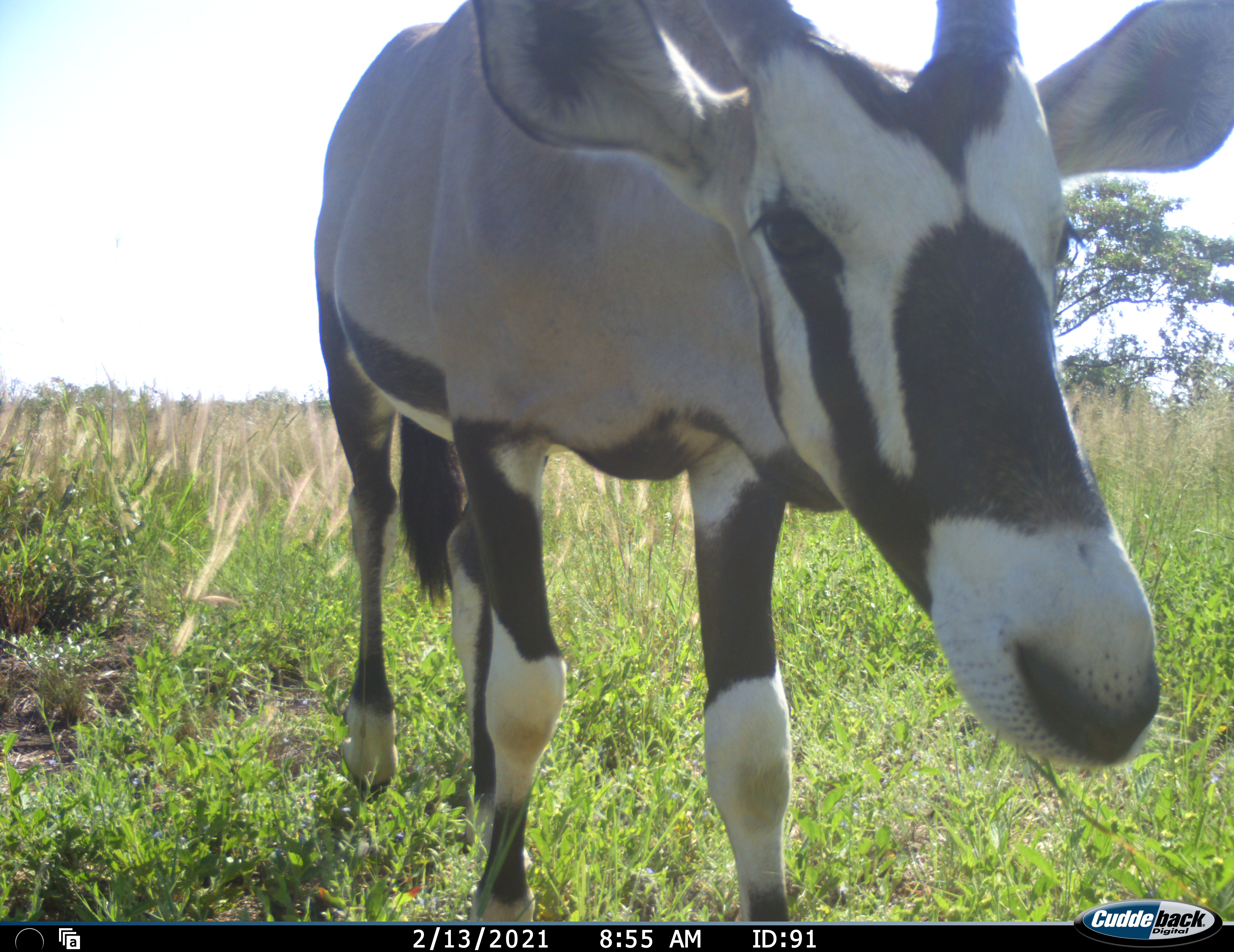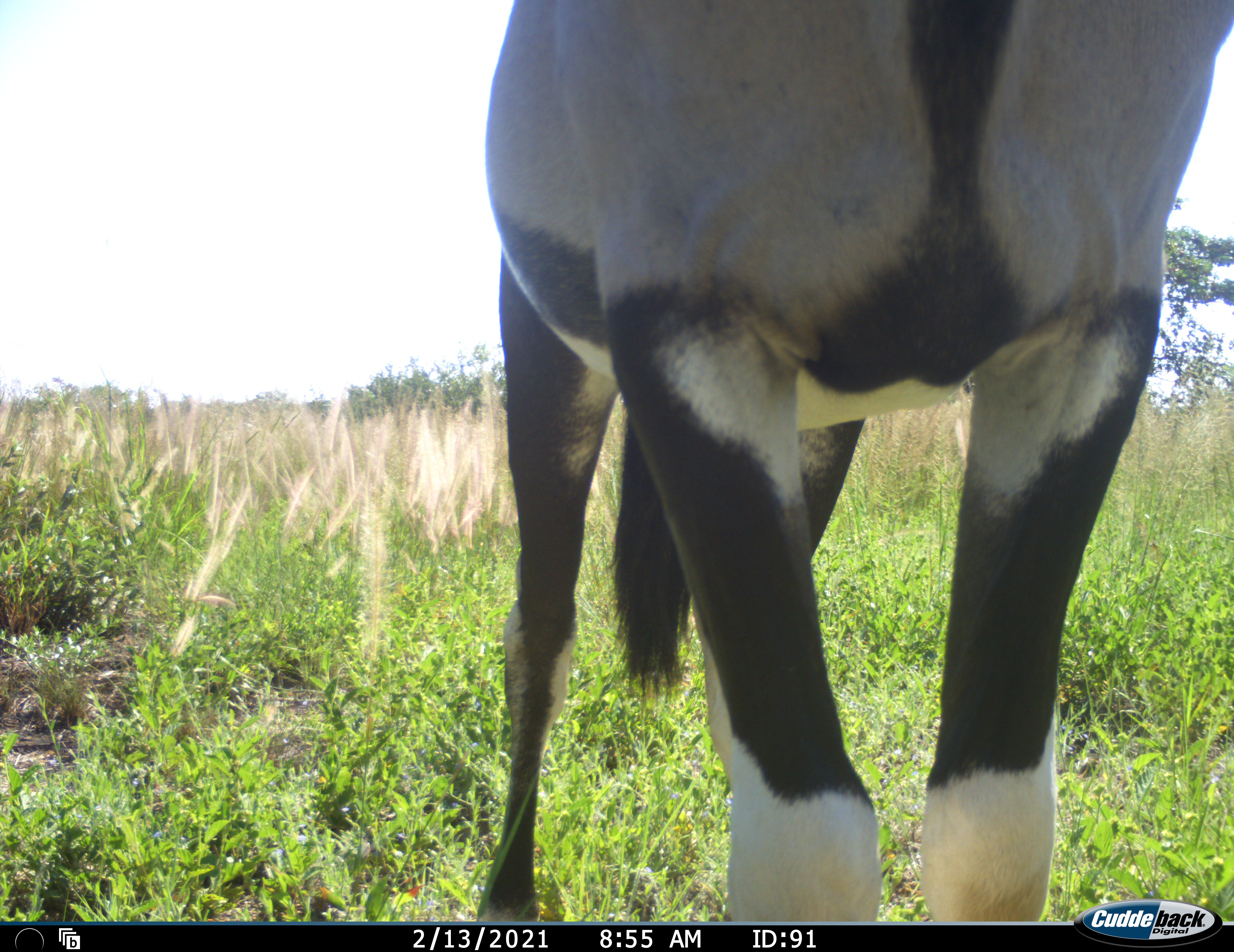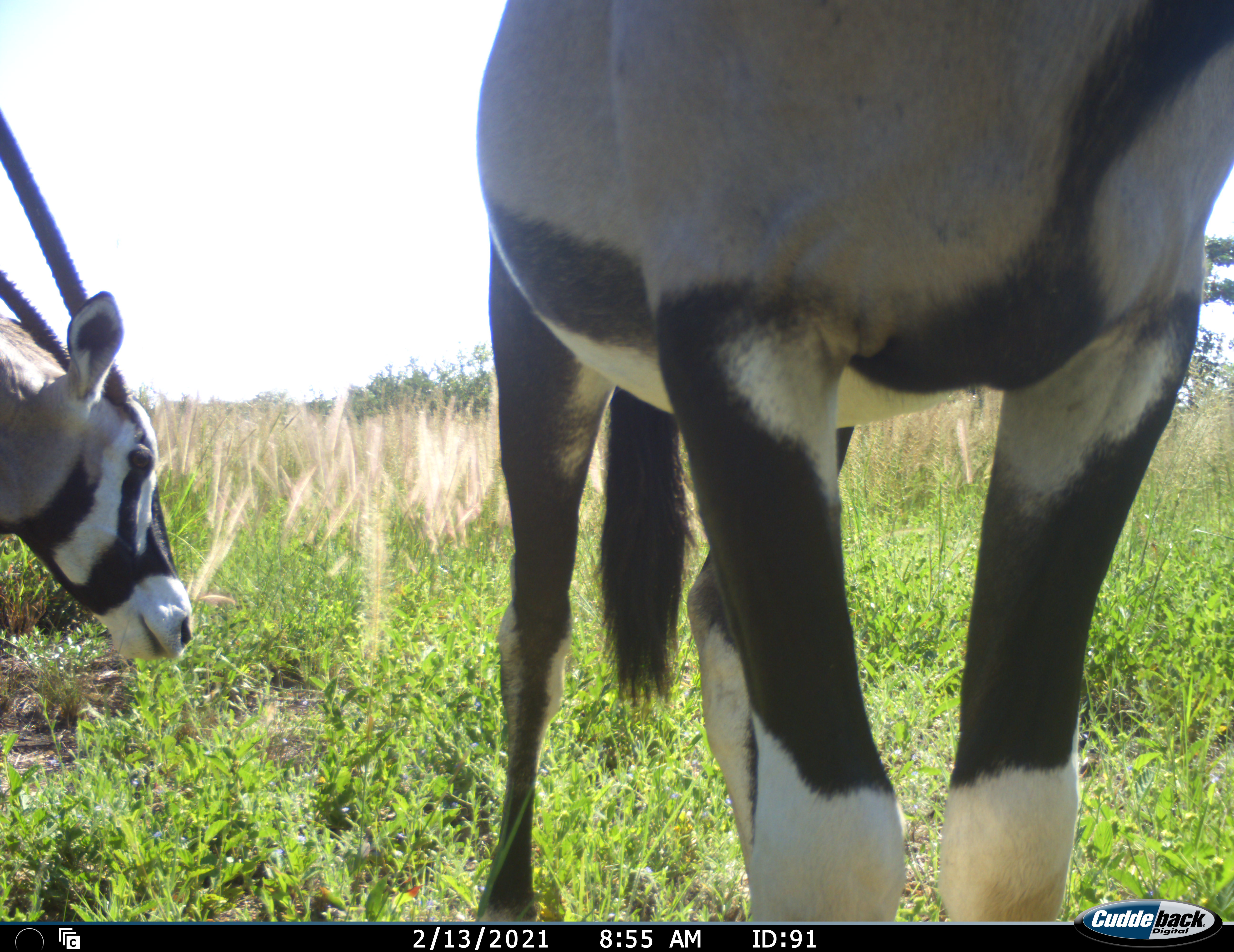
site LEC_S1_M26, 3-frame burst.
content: unidentified animal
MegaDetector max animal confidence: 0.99